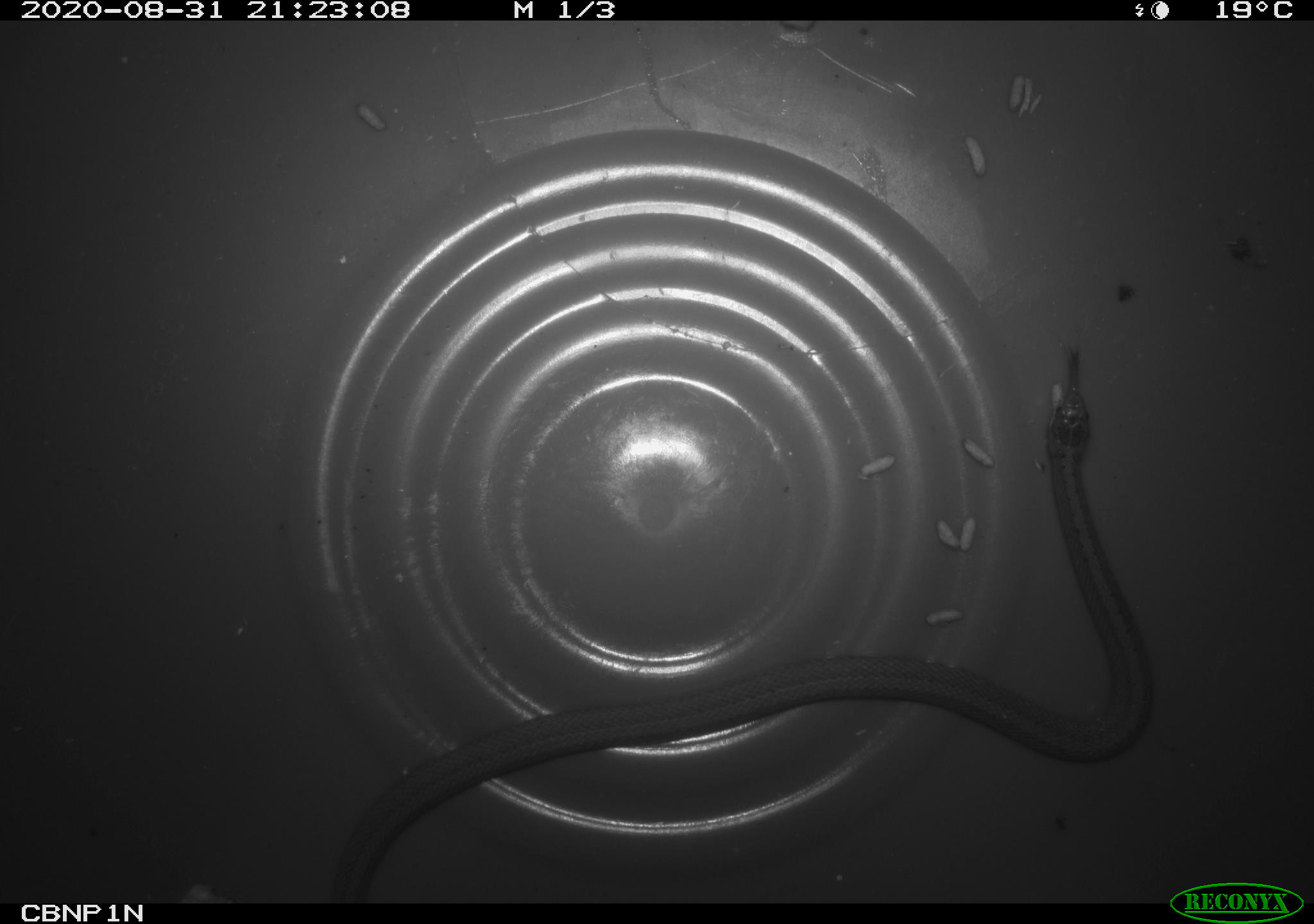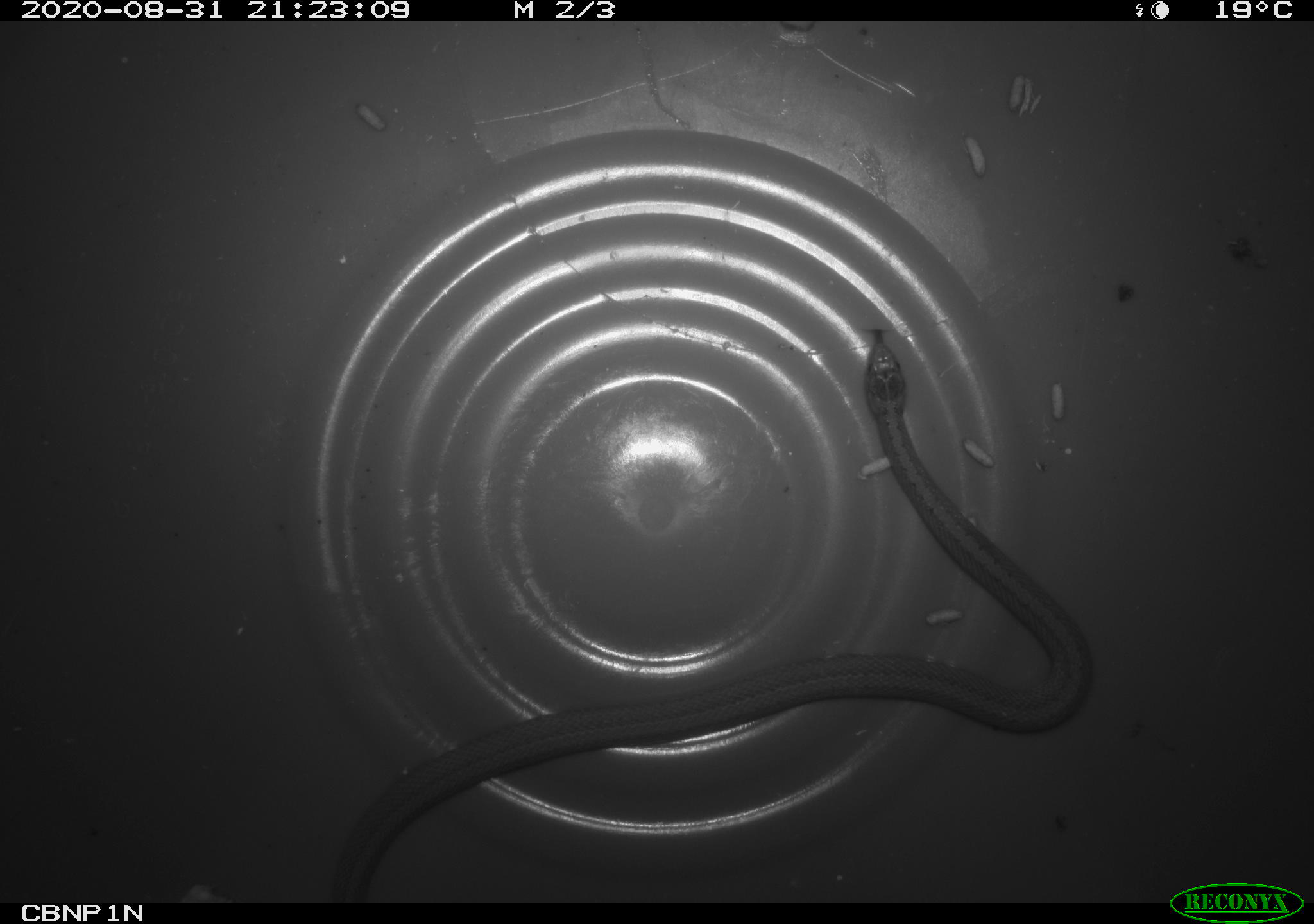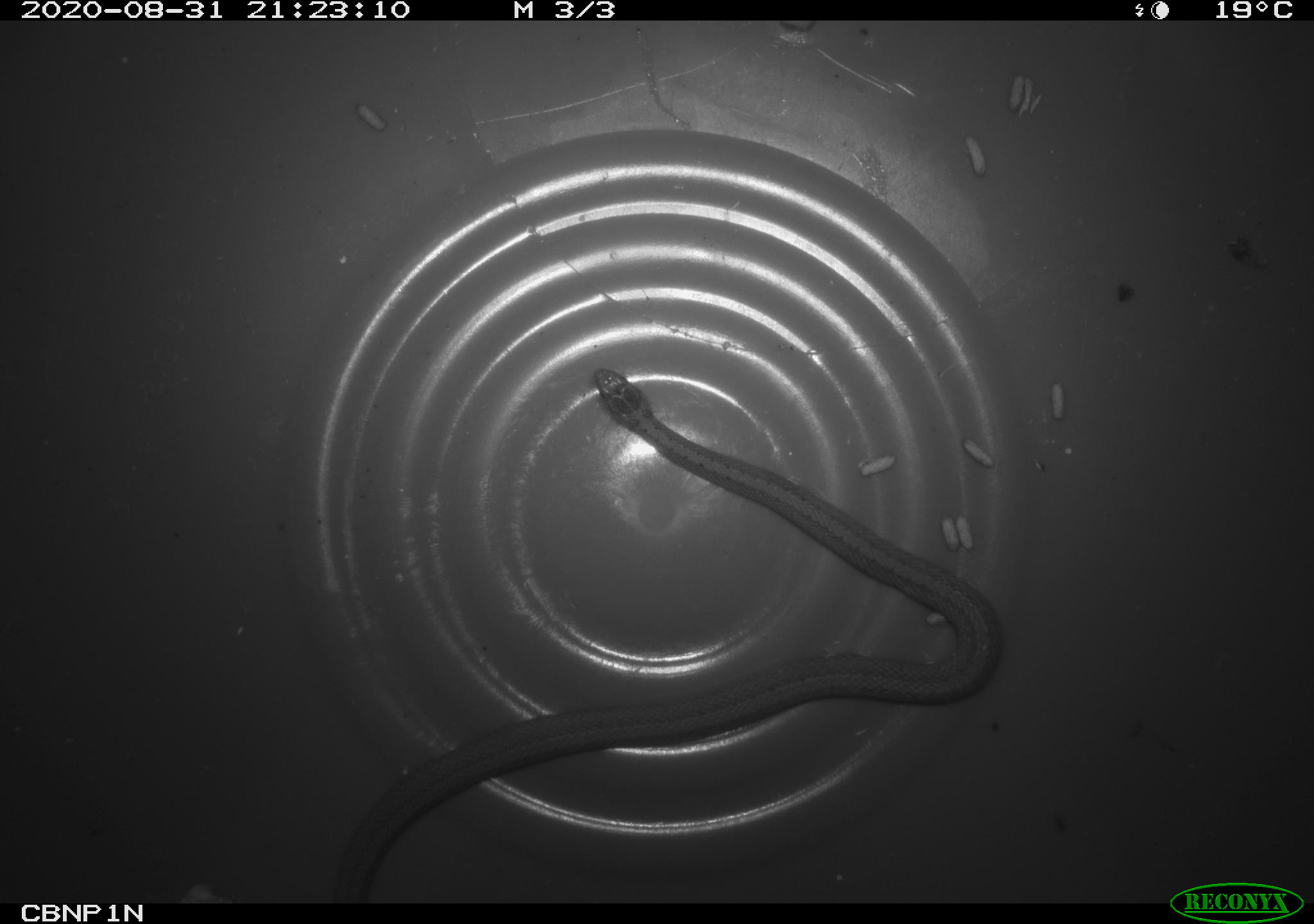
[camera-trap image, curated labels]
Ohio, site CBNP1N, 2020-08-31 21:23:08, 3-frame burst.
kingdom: Animalia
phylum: Chordata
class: Reptilia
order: Squamata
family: Colubridae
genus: Storeria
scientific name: Storeria dekayi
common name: dekay's brownsnake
Dekay's brownsnake (Storeria dekayi).